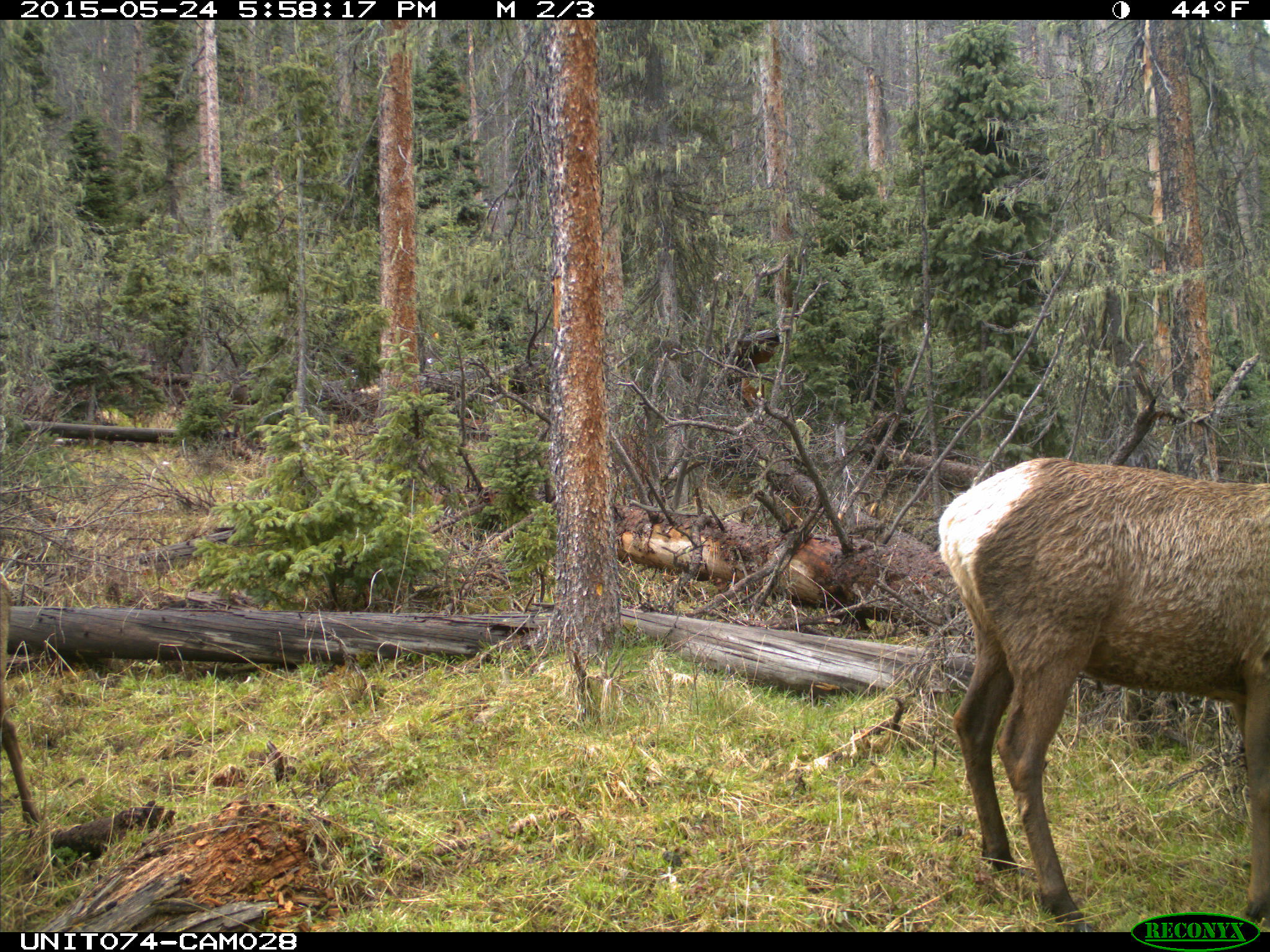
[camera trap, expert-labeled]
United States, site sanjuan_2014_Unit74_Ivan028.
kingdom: Animalia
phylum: Chordata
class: Mammalia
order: Artiodactyla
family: Cervidae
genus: Cervus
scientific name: Cervus elaphus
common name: red deer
Cervus elaphus (red deer).